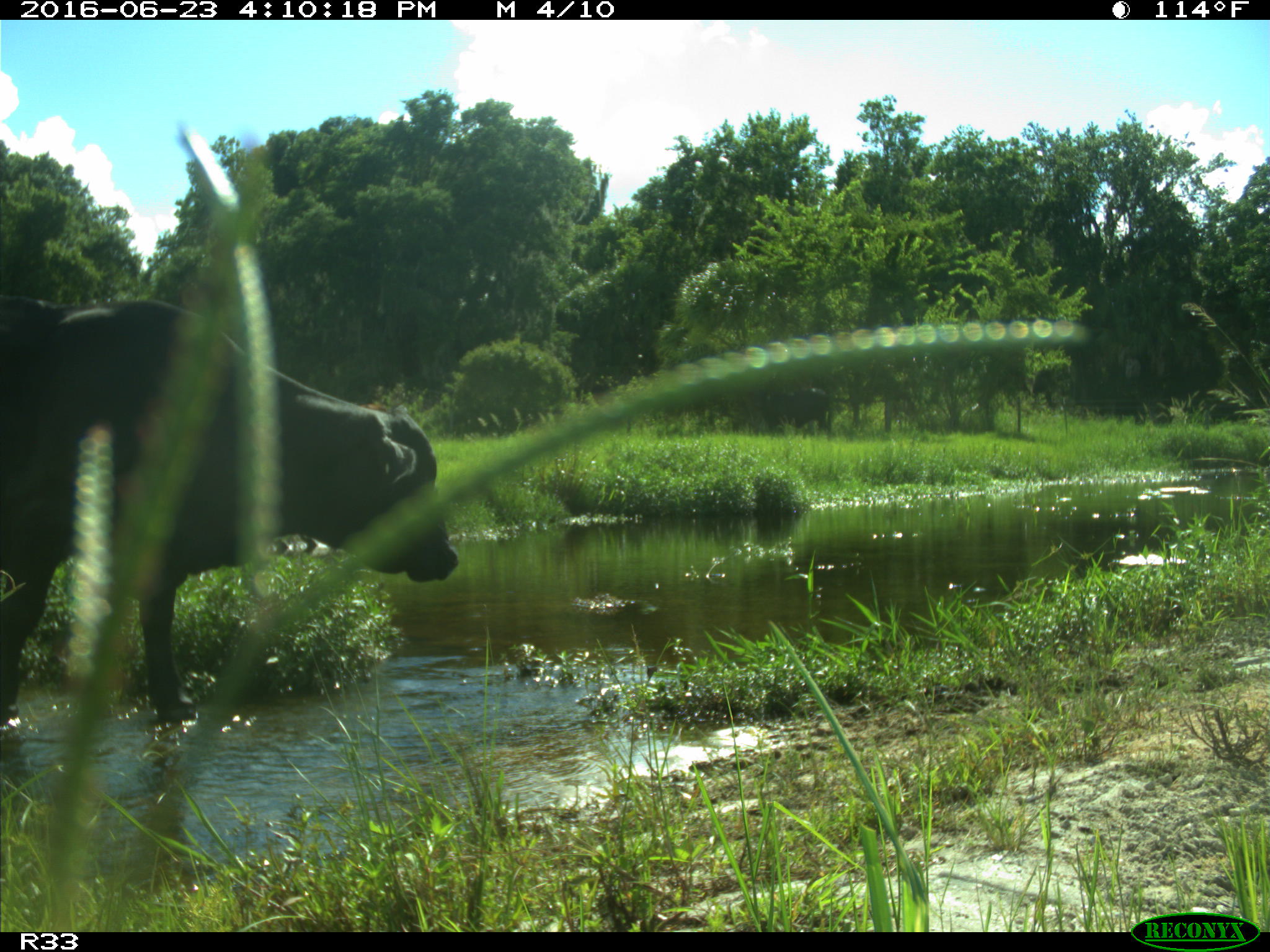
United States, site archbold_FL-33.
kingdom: Animalia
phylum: Chordata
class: Mammalia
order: Artiodactyla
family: Bovidae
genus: Bos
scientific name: Bos taurus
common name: domestic cow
Bos taurus (domestic cow).